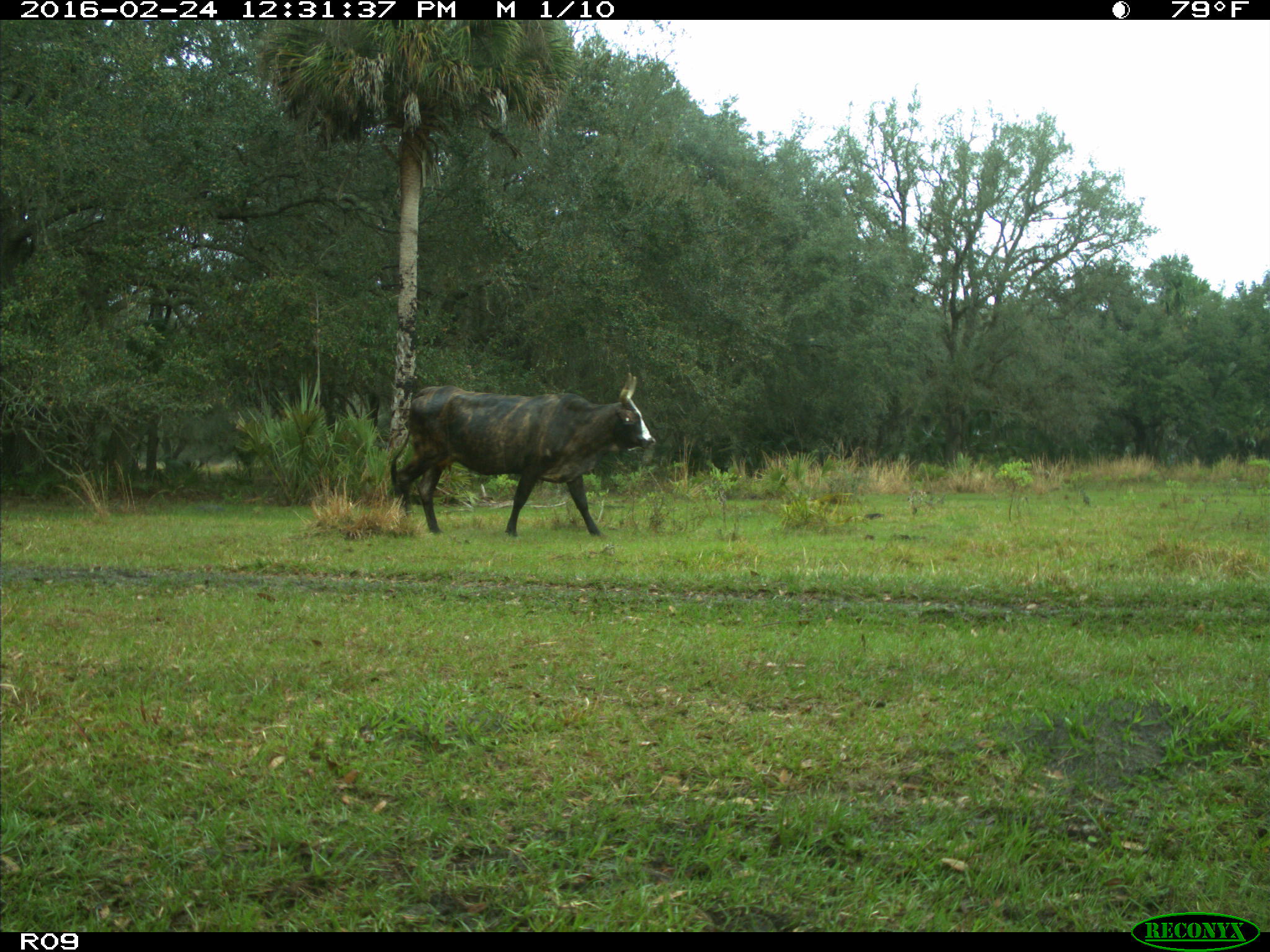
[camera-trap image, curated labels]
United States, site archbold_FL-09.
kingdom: Animalia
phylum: Chordata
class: Mammalia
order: Artiodactyla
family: Bovidae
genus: Bos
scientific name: Bos taurus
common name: domestic cow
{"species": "Bos taurus (domestic cow)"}